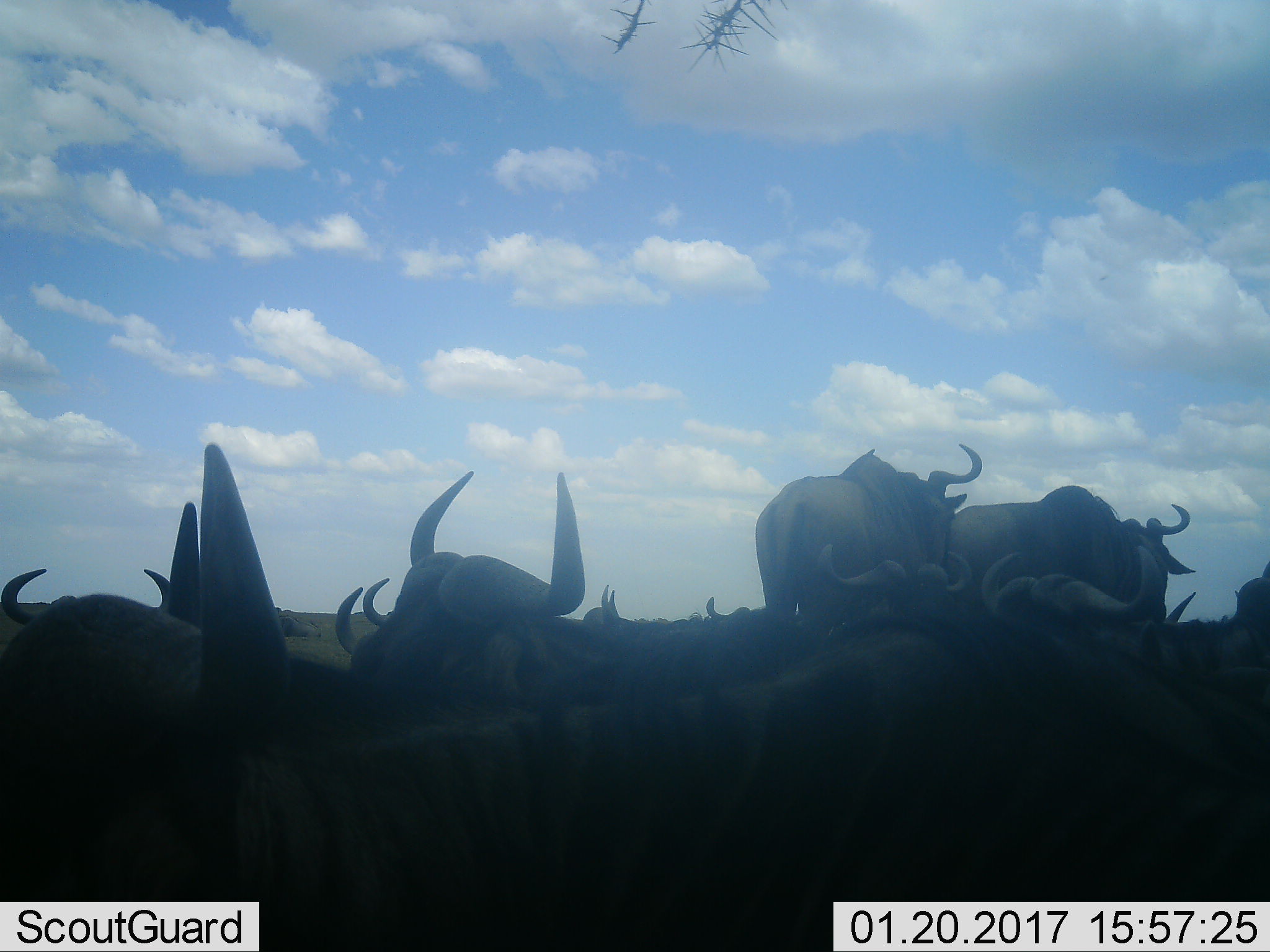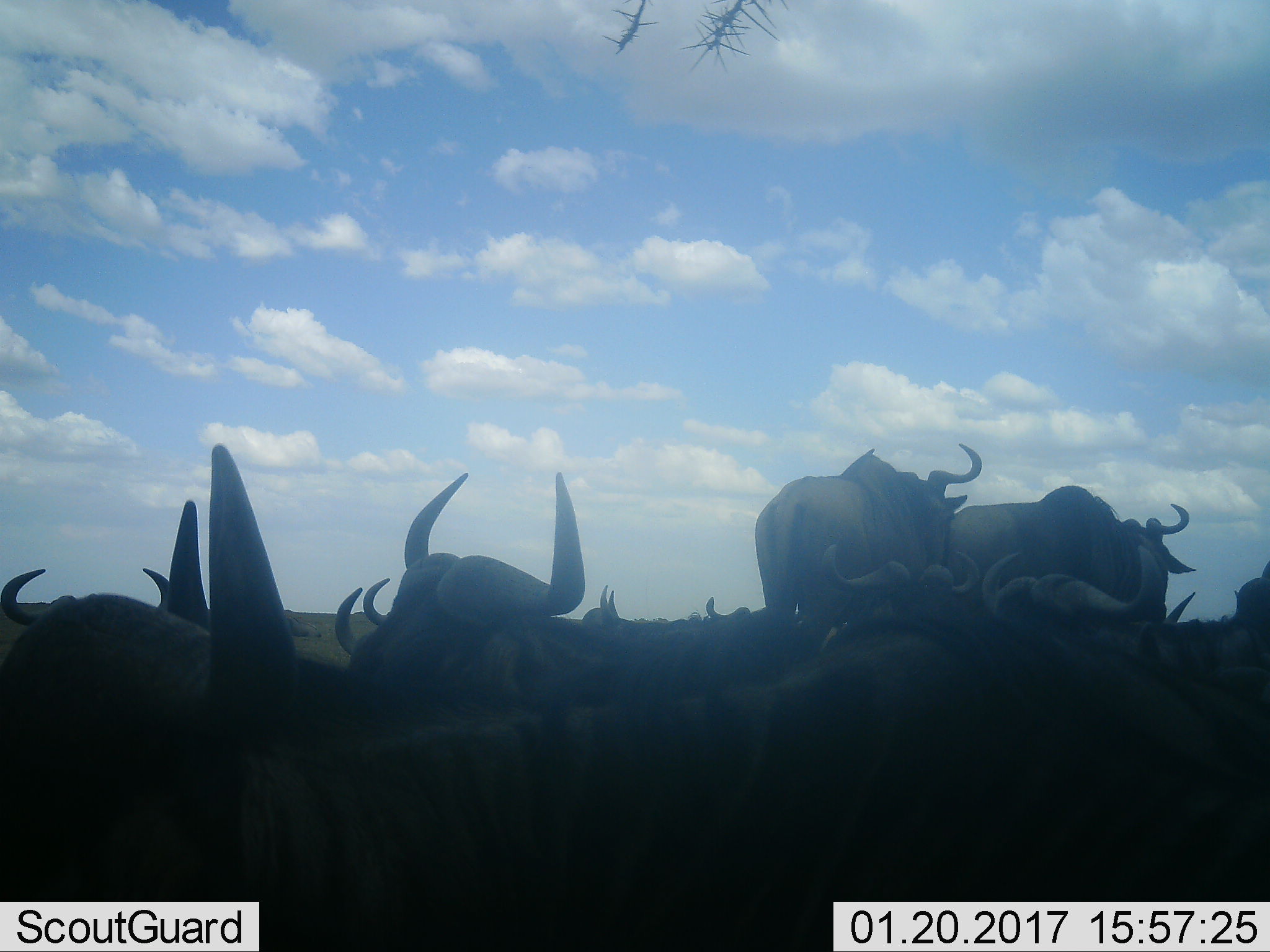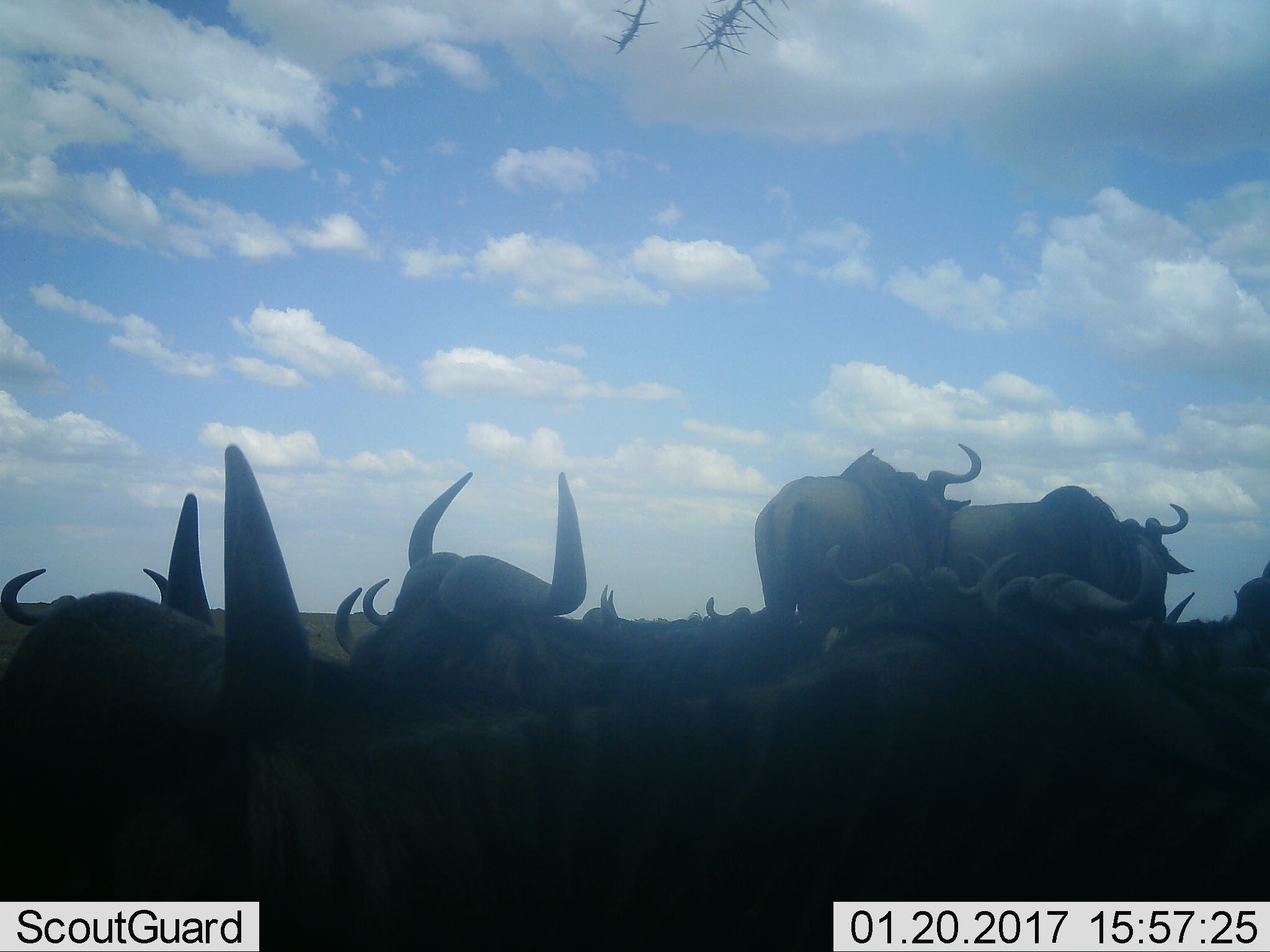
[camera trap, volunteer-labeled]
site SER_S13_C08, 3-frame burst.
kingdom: Animalia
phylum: Chordata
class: Mammalia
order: Artiodactyla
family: Bovidae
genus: Connochaetes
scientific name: Connochaetes taurinus taurinus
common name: blue wildebeest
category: wildebeestblue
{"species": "wildebeestblue (blue wildebeest) (Connochaetes taurinus taurinus)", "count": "11-50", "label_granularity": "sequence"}